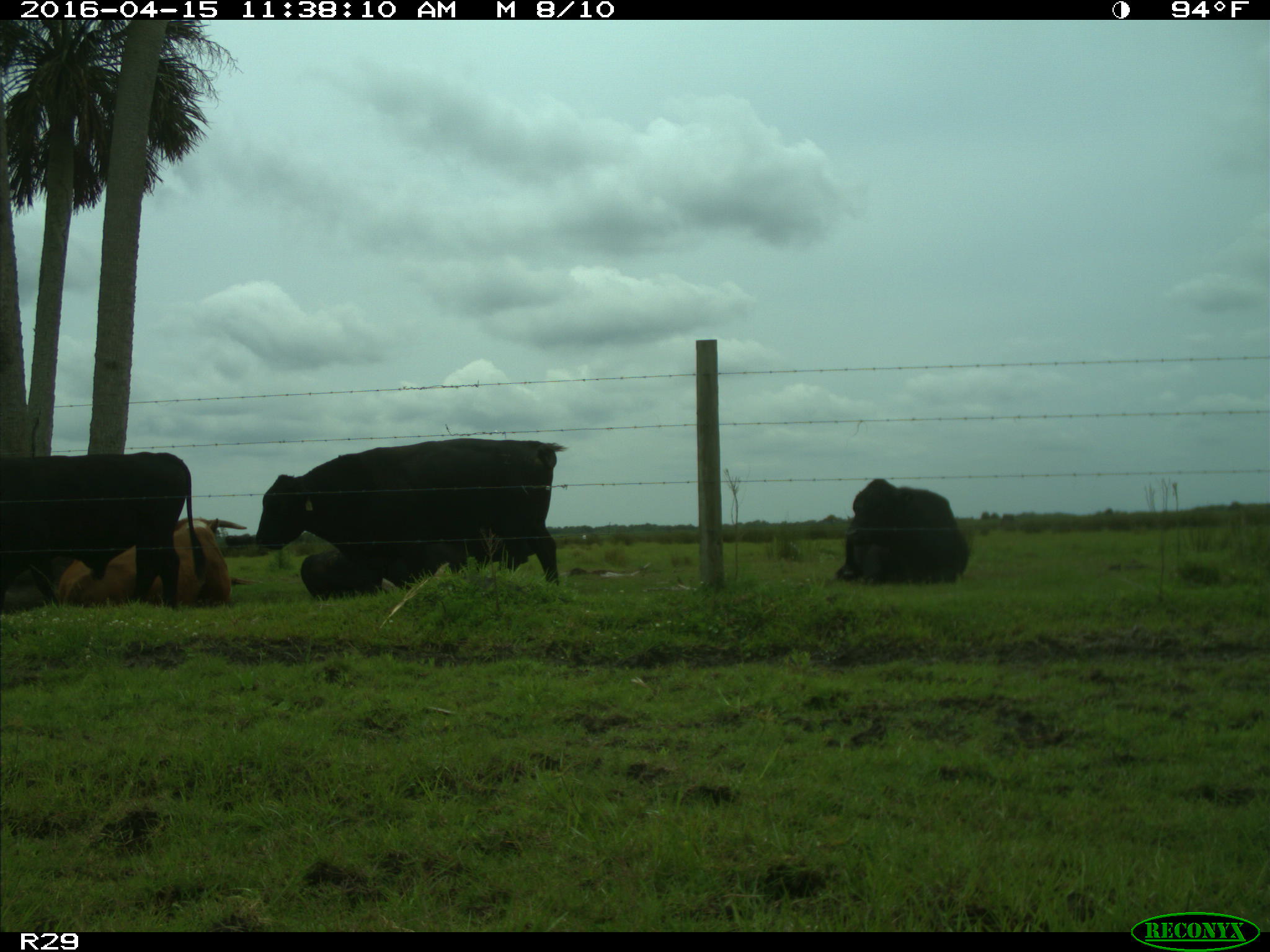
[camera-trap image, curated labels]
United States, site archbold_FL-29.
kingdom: Animalia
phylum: Chordata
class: Mammalia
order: Artiodactyla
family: Bovidae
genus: Bos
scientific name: Bos taurus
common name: domestic cow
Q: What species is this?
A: Bos taurus (domestic cow).